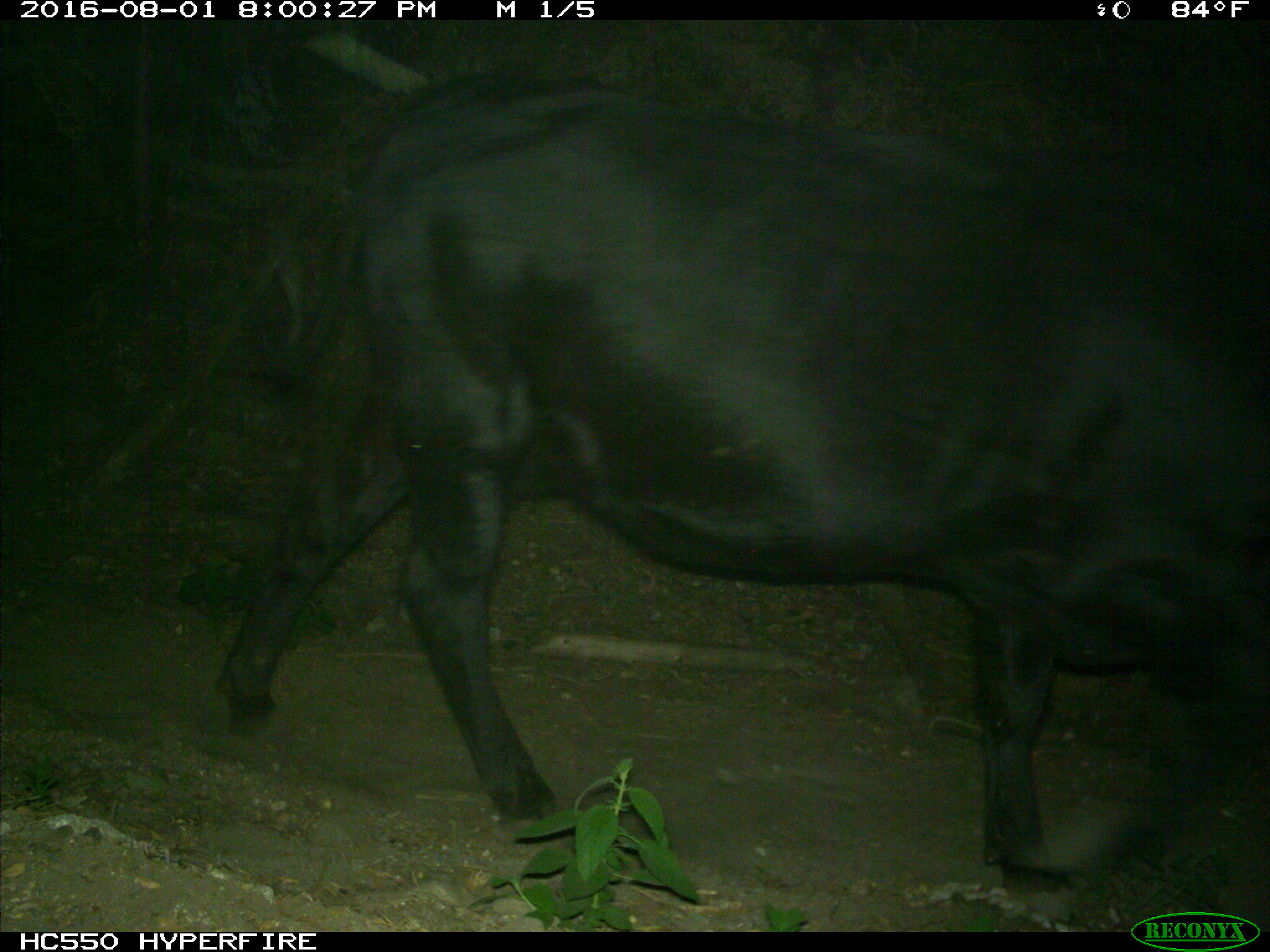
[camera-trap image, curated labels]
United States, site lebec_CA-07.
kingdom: Animalia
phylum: Chordata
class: Mammalia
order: Artiodactyla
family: Bovidae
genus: Bos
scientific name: Bos taurus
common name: domestic cow